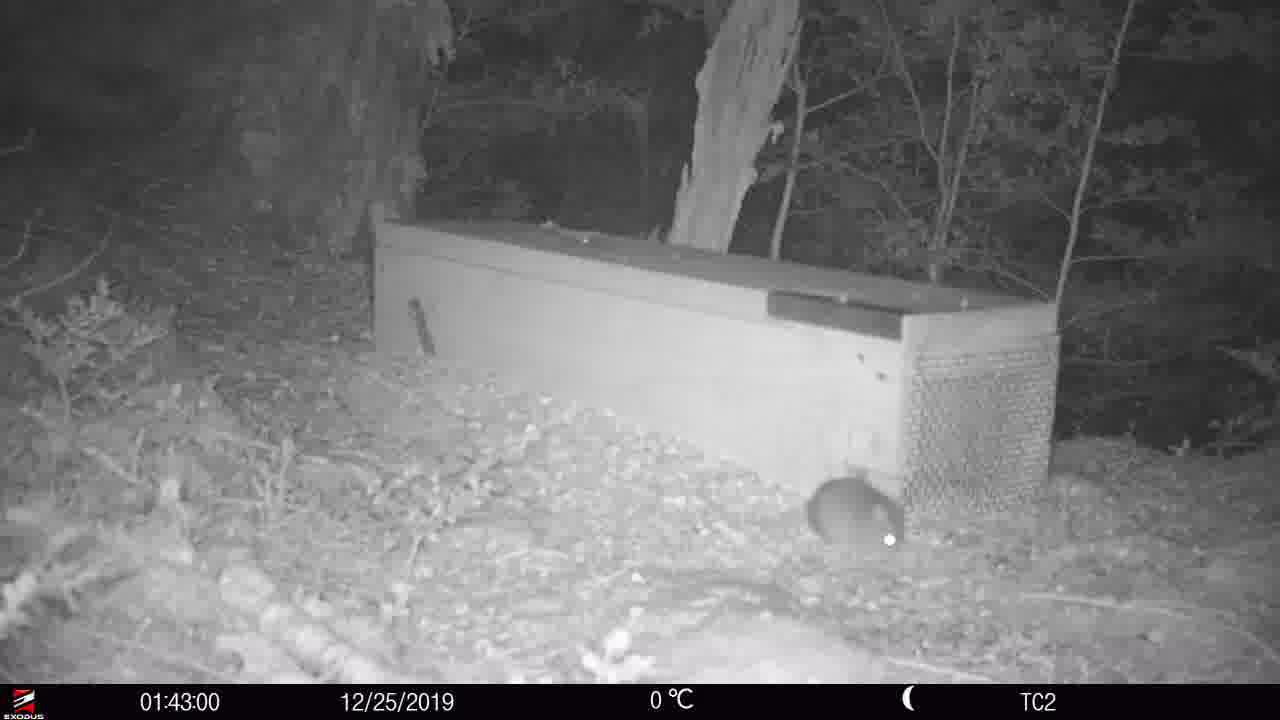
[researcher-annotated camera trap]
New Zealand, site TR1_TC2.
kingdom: Animalia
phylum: Chordata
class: Mammalia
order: Rodentia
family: Muridae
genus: Rattus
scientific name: Rattus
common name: rat